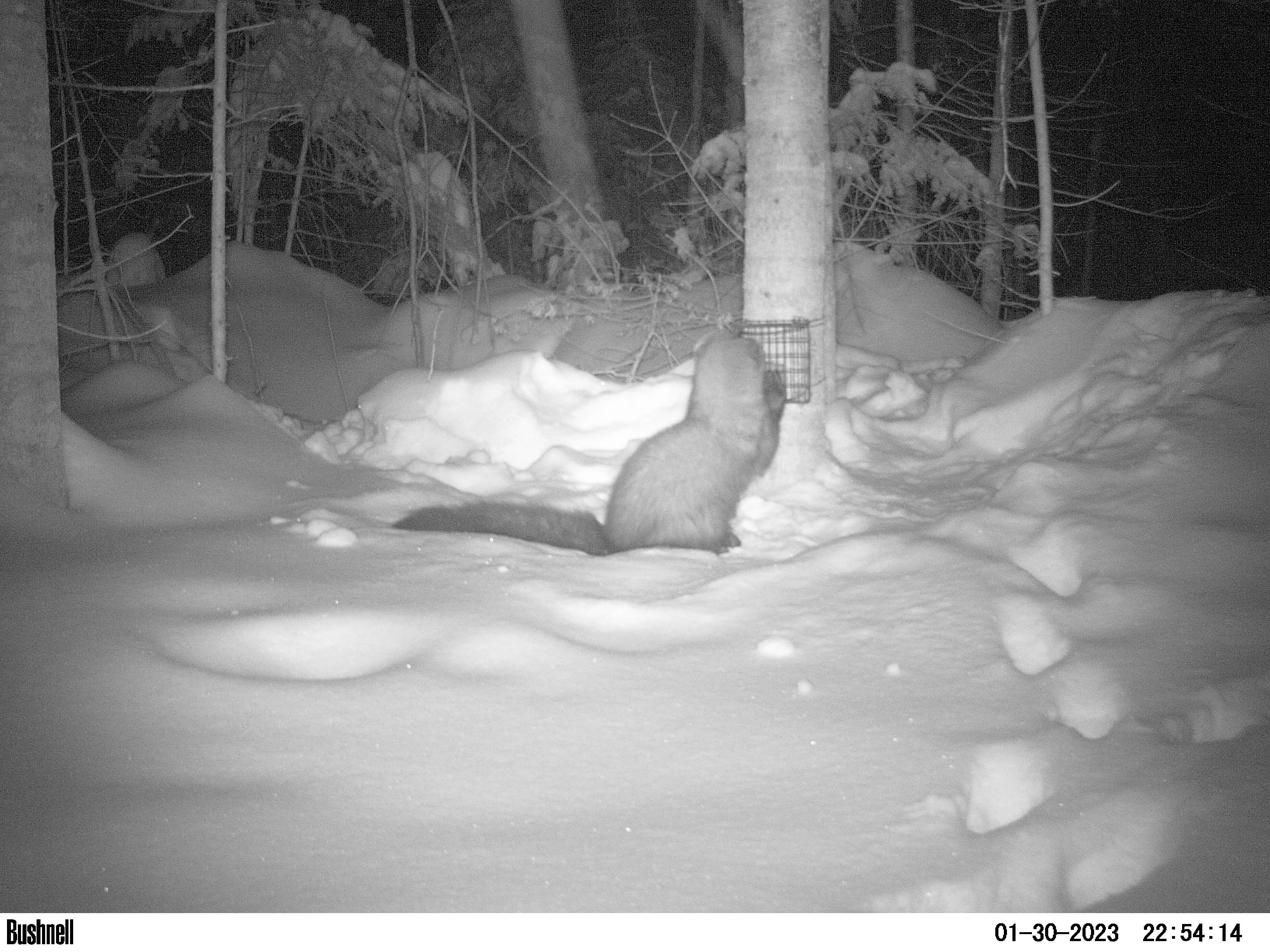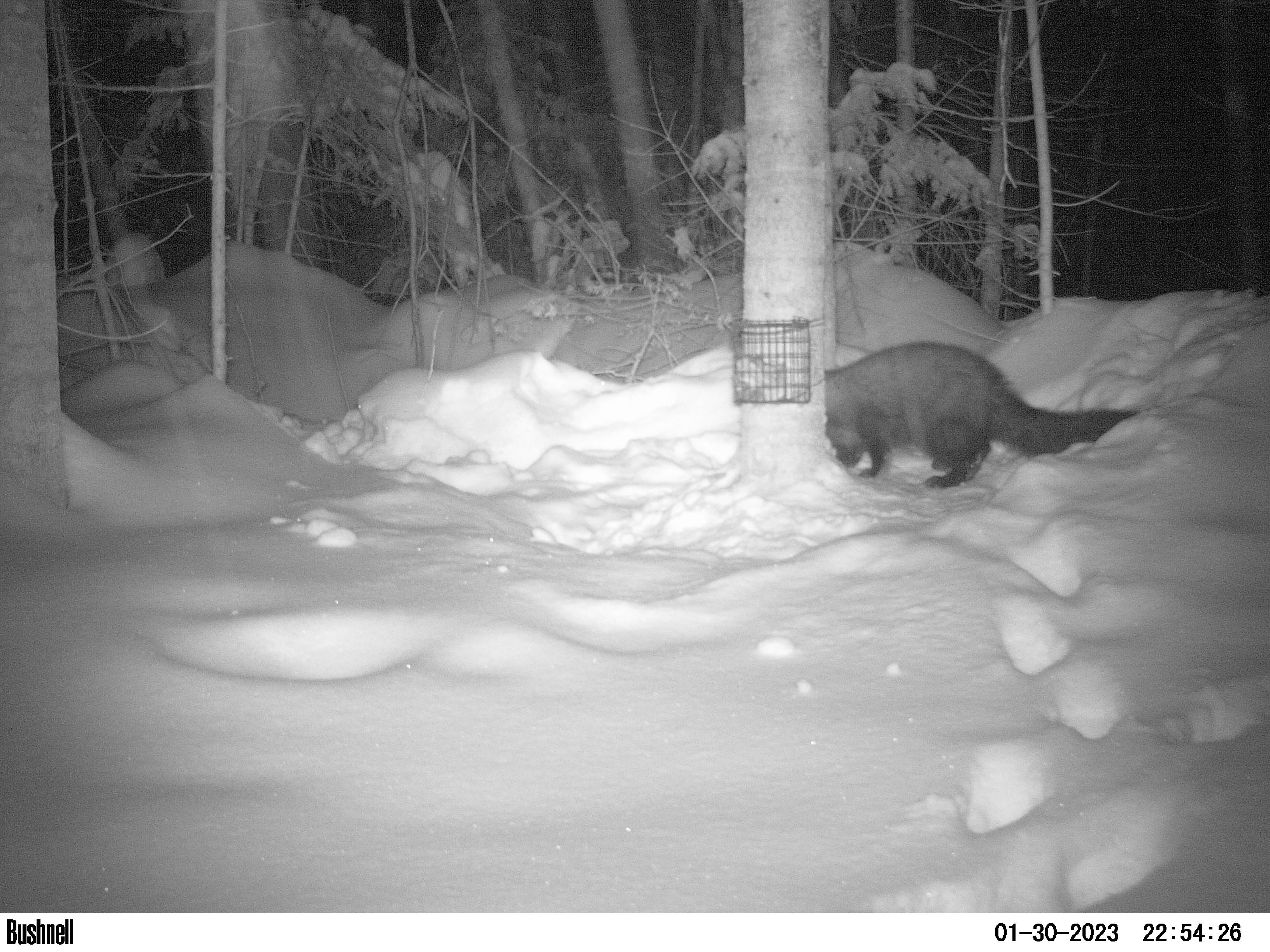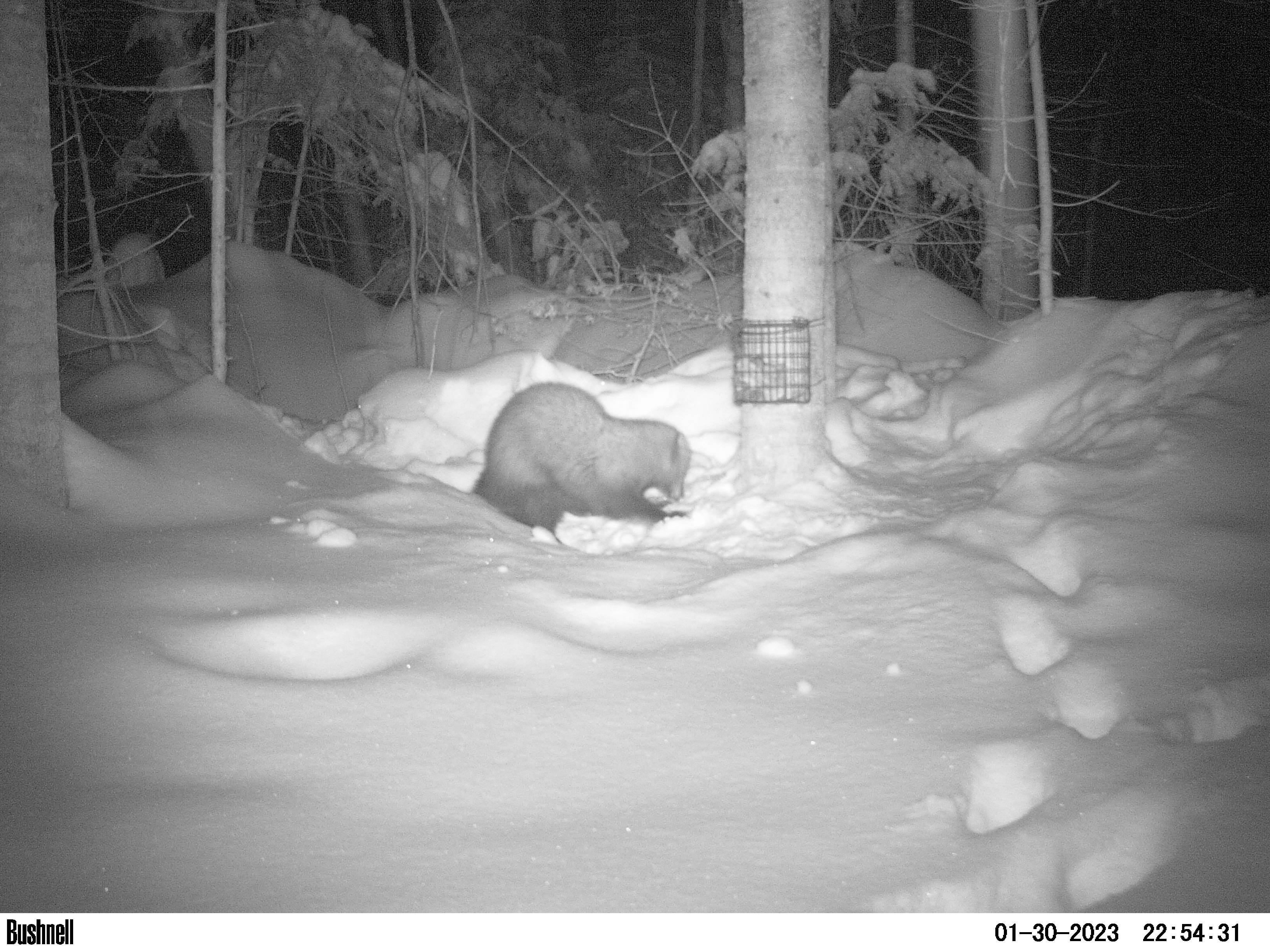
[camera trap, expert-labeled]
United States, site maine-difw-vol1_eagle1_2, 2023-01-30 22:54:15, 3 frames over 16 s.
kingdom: Animalia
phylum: Chordata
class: Mammalia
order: Carnivora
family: Mustelidae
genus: Pekania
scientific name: Pekania pennanti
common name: fisher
Fisher (Pekania pennanti).